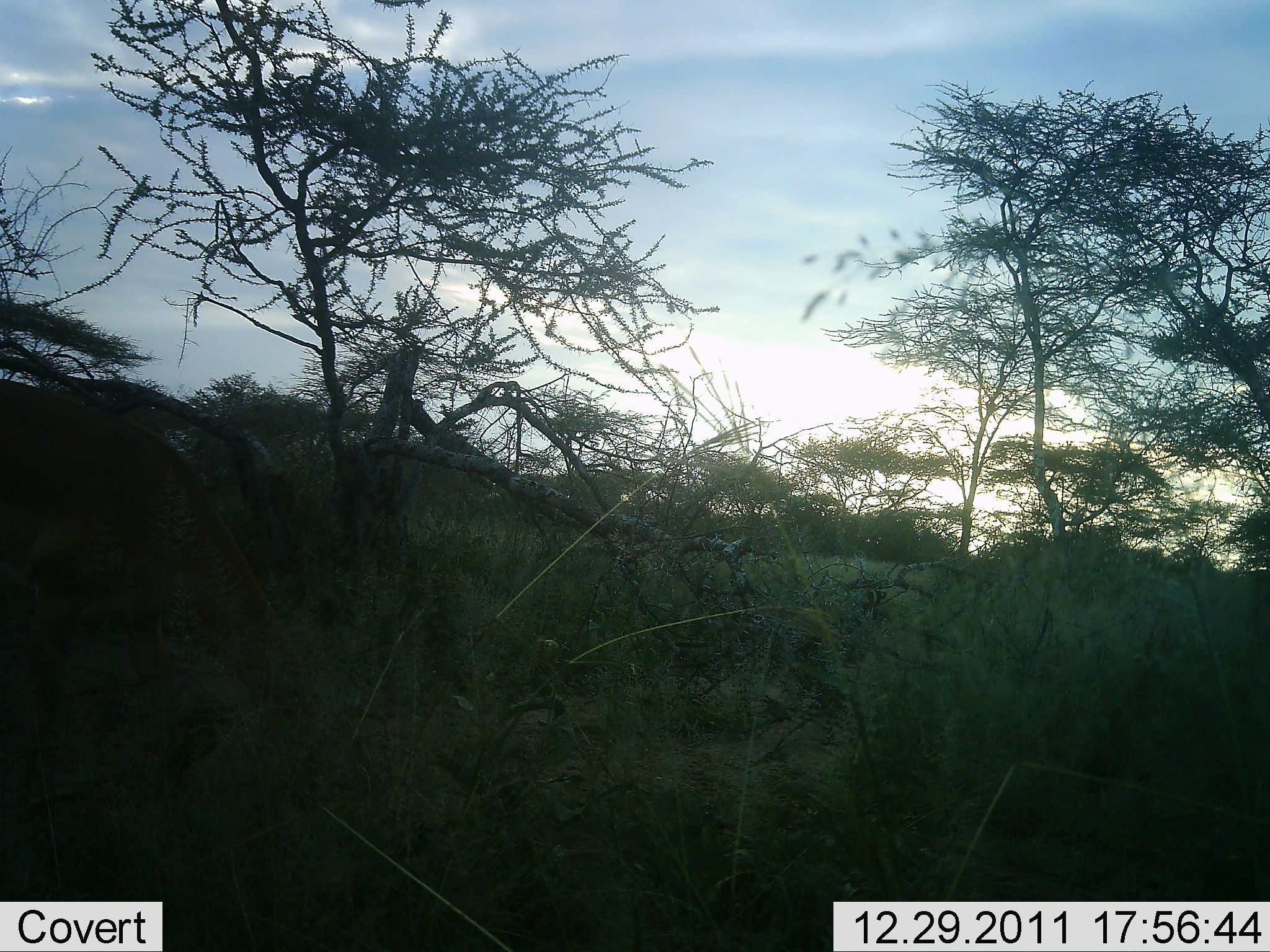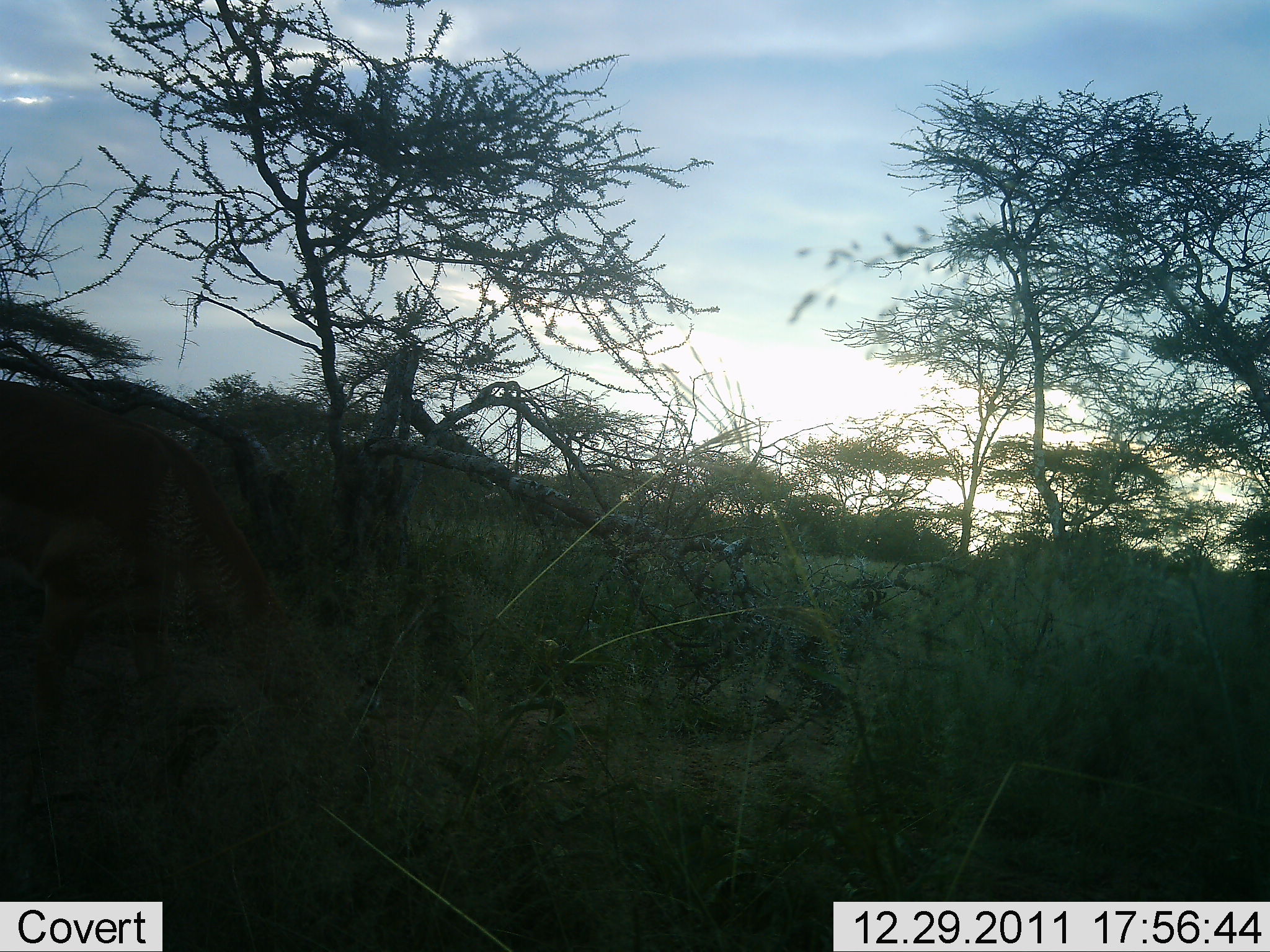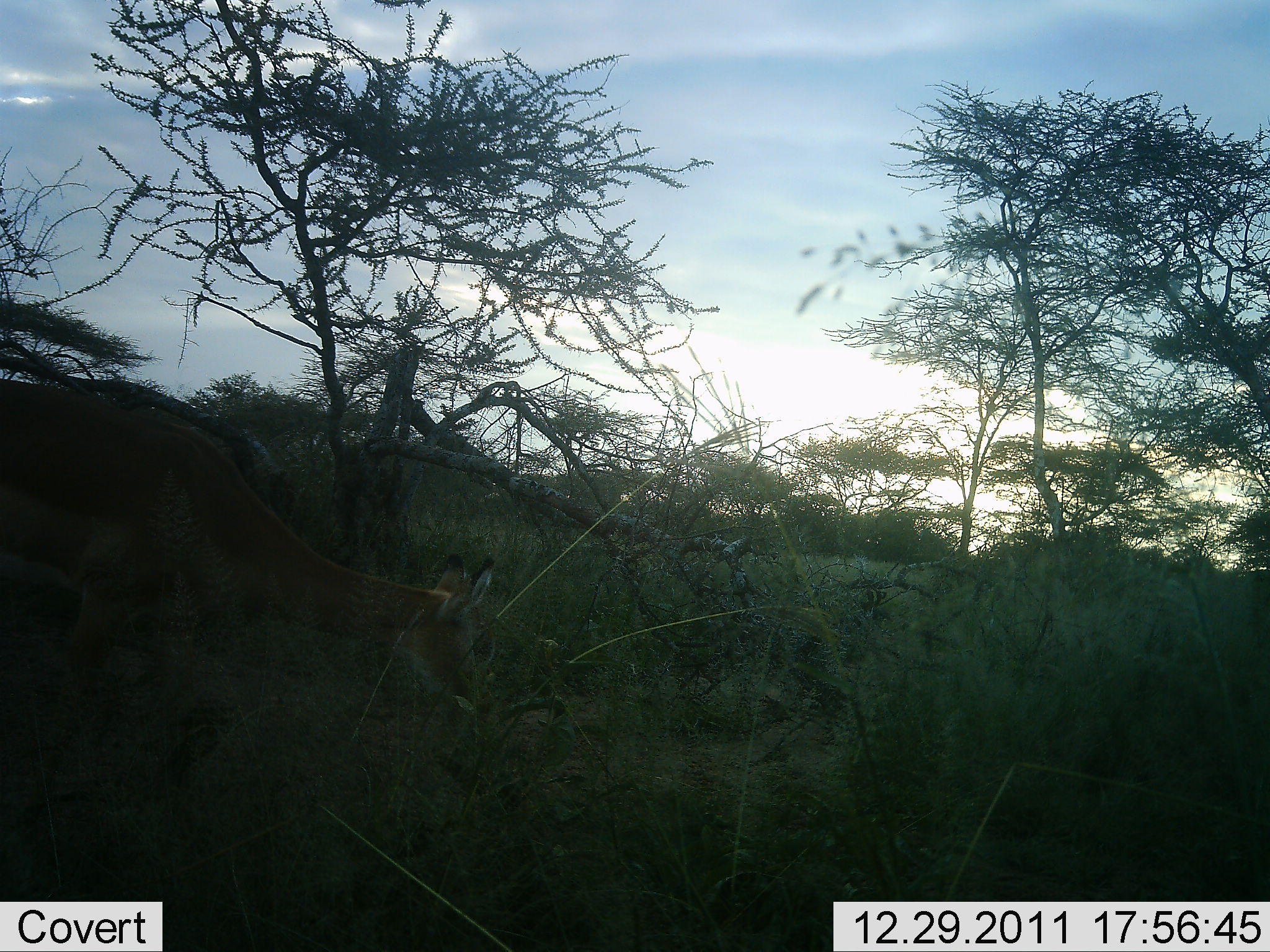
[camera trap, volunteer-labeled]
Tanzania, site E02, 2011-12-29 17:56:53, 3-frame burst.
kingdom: Animalia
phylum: Chordata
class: Mammalia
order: Artiodactyla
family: Bovidae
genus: Aepyceros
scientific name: Aepyceros melampus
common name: impala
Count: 1.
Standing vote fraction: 11%.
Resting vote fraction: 0%.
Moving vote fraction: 22%.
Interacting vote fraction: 0%.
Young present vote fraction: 0%.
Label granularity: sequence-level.